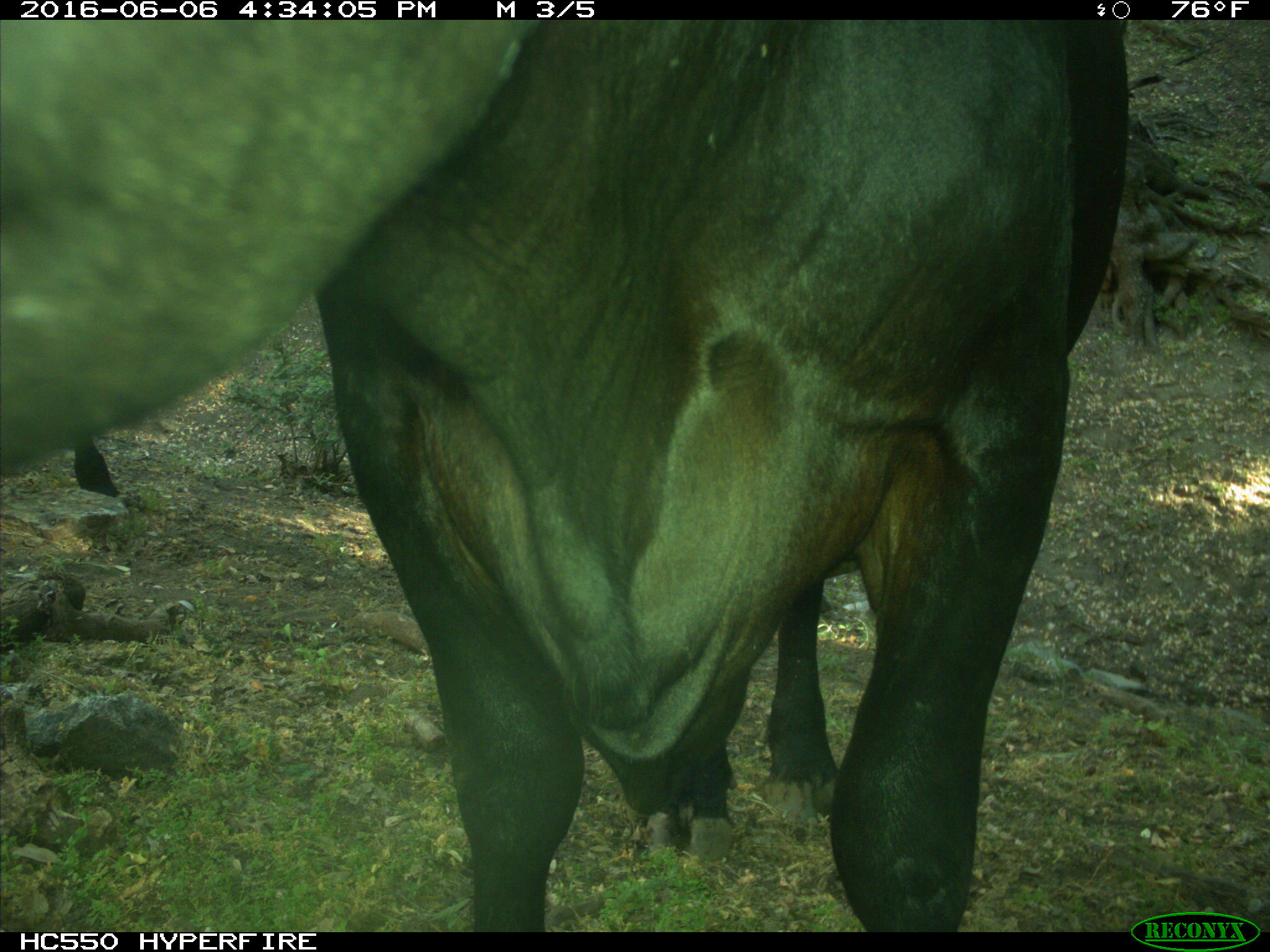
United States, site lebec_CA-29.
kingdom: Animalia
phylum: Chordata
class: Mammalia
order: Artiodactyla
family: Bovidae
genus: Bos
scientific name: Bos taurus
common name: domestic cow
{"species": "Bos taurus (domestic cow)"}